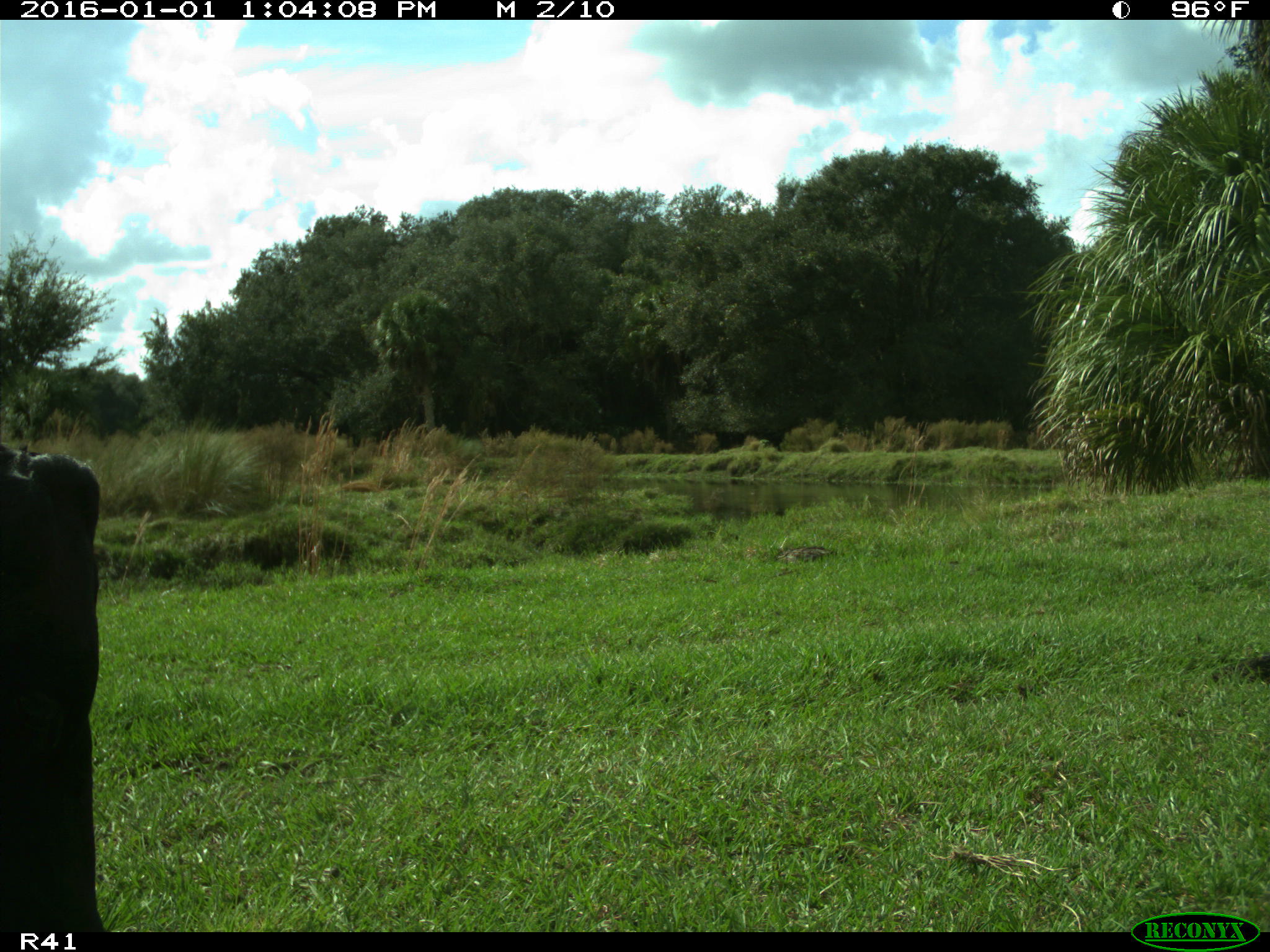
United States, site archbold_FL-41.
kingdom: Animalia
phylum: Chordata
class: Mammalia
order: Artiodactyla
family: Bovidae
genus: Bos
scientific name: Bos taurus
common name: domestic cow